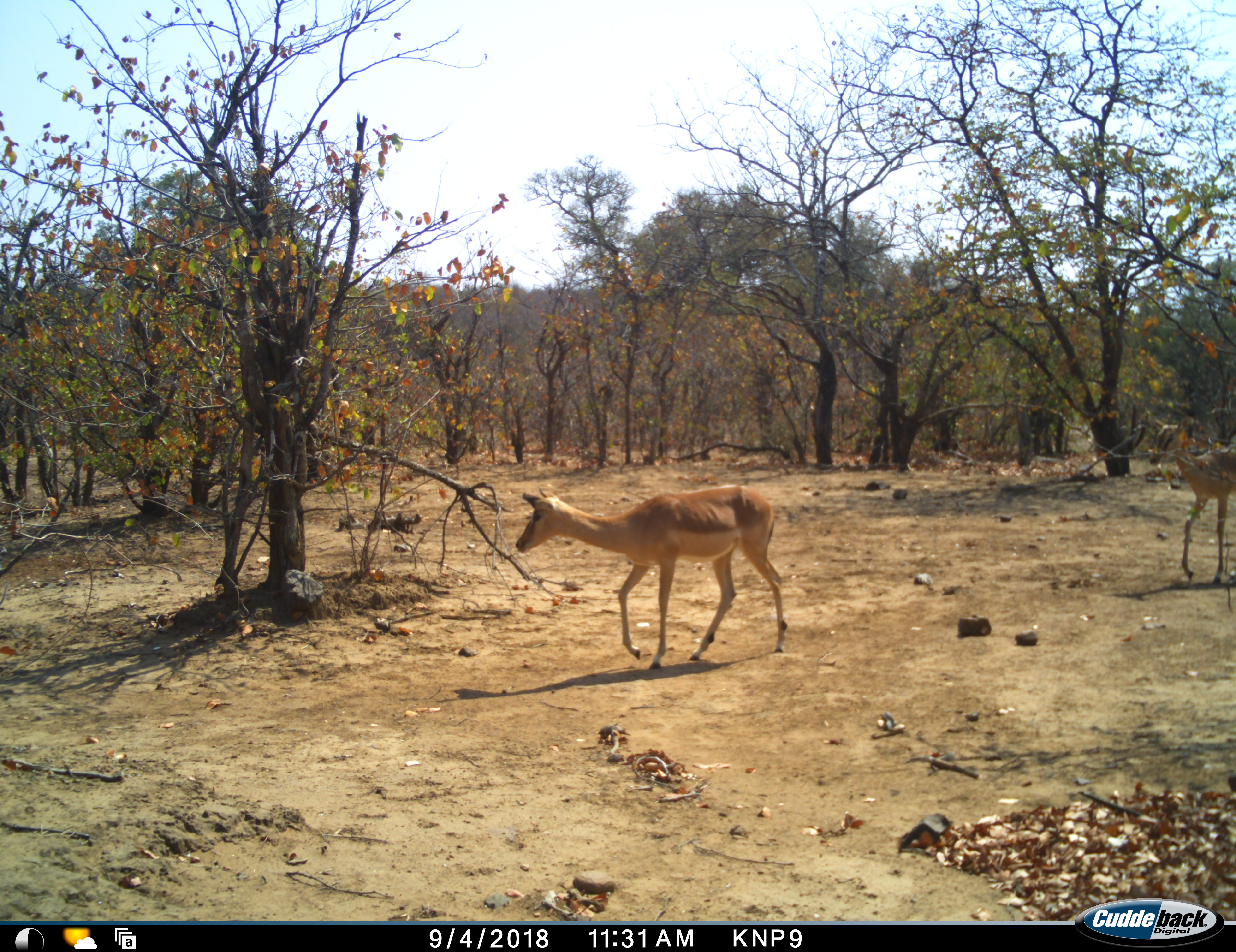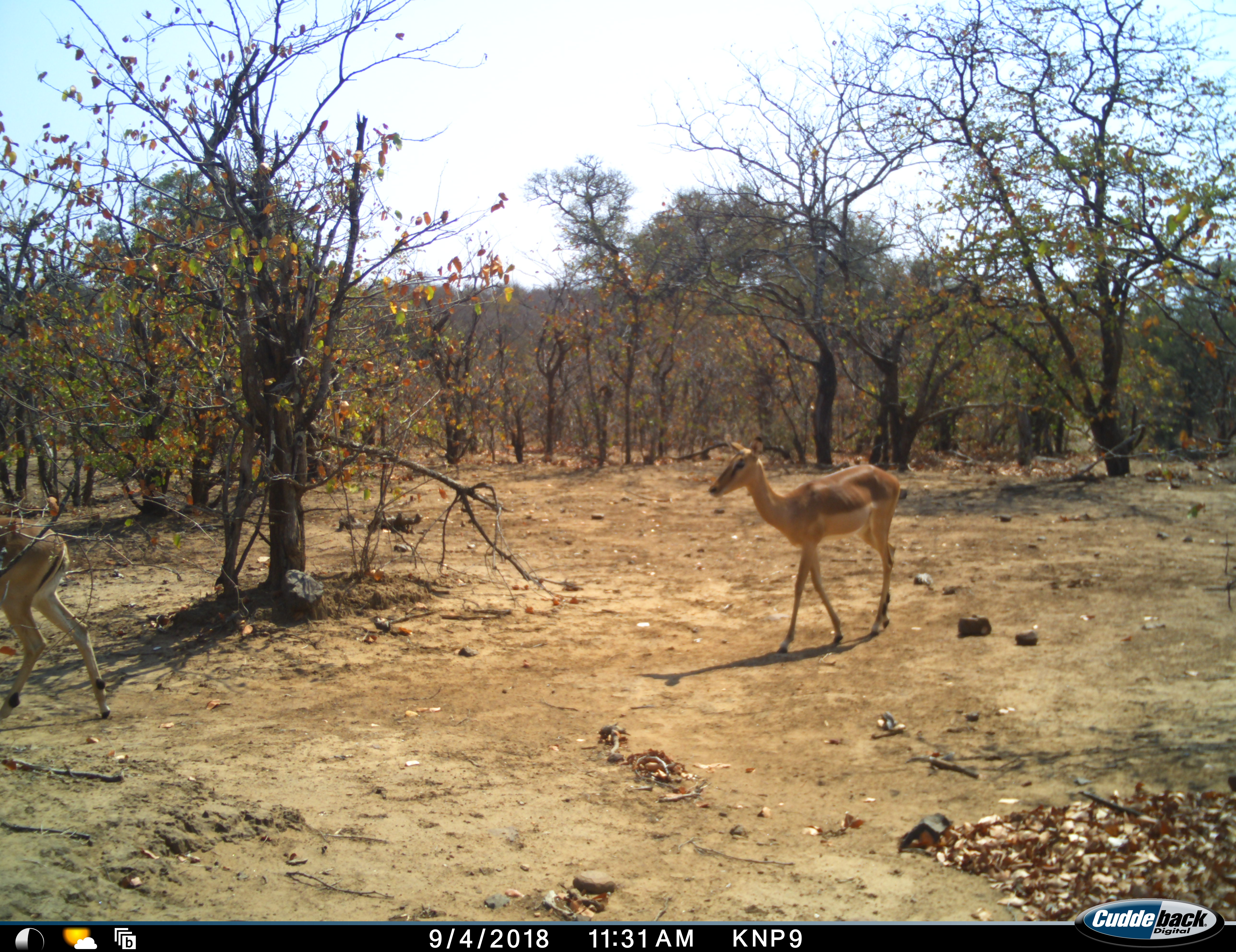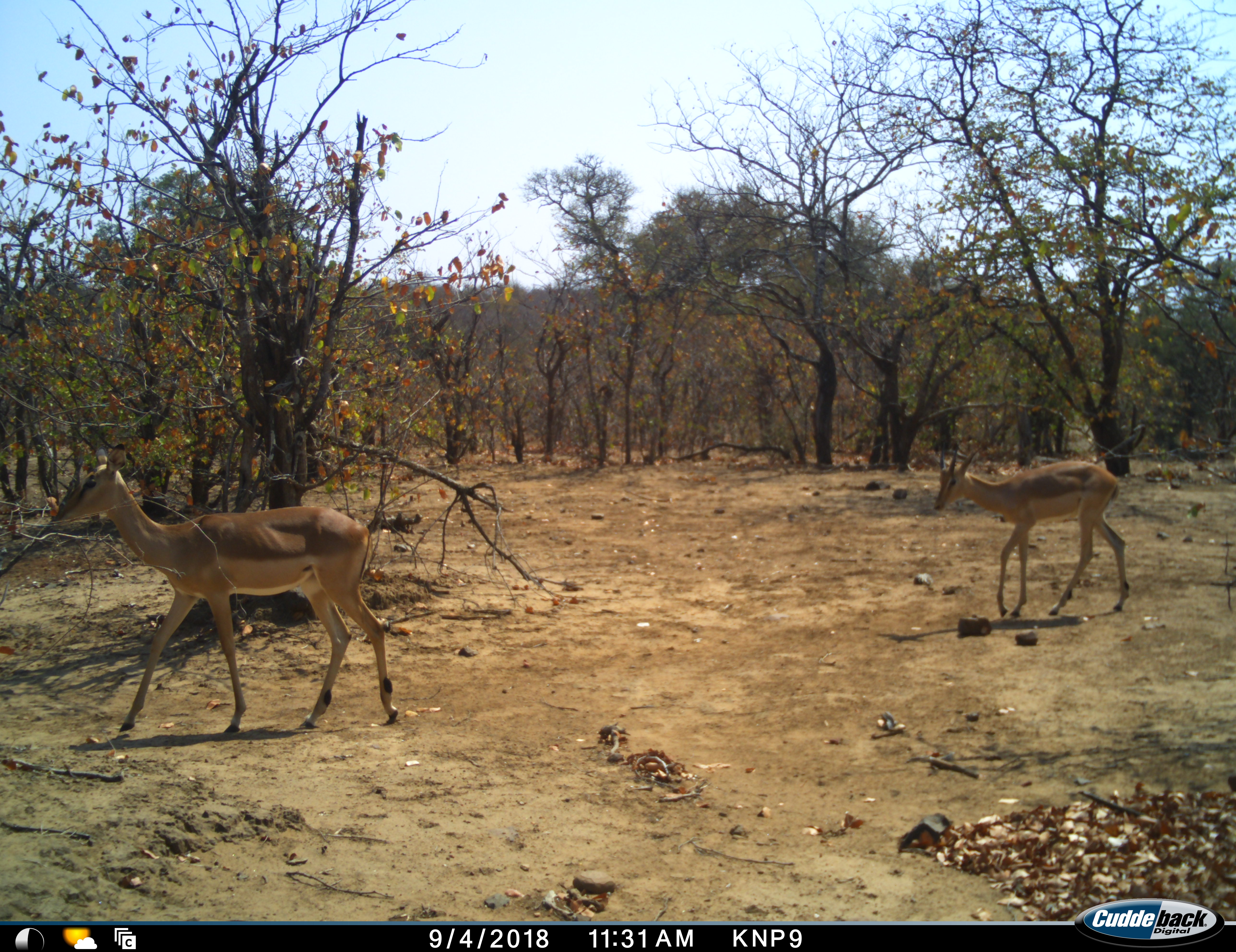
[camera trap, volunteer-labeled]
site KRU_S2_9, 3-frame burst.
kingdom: Animalia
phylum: Chordata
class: Mammalia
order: Artiodactyla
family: Bovidae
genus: Aepyceros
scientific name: Aepyceros melampus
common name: impala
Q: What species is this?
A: Impala (Aepyceros melampus).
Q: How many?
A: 3.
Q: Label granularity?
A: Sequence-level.